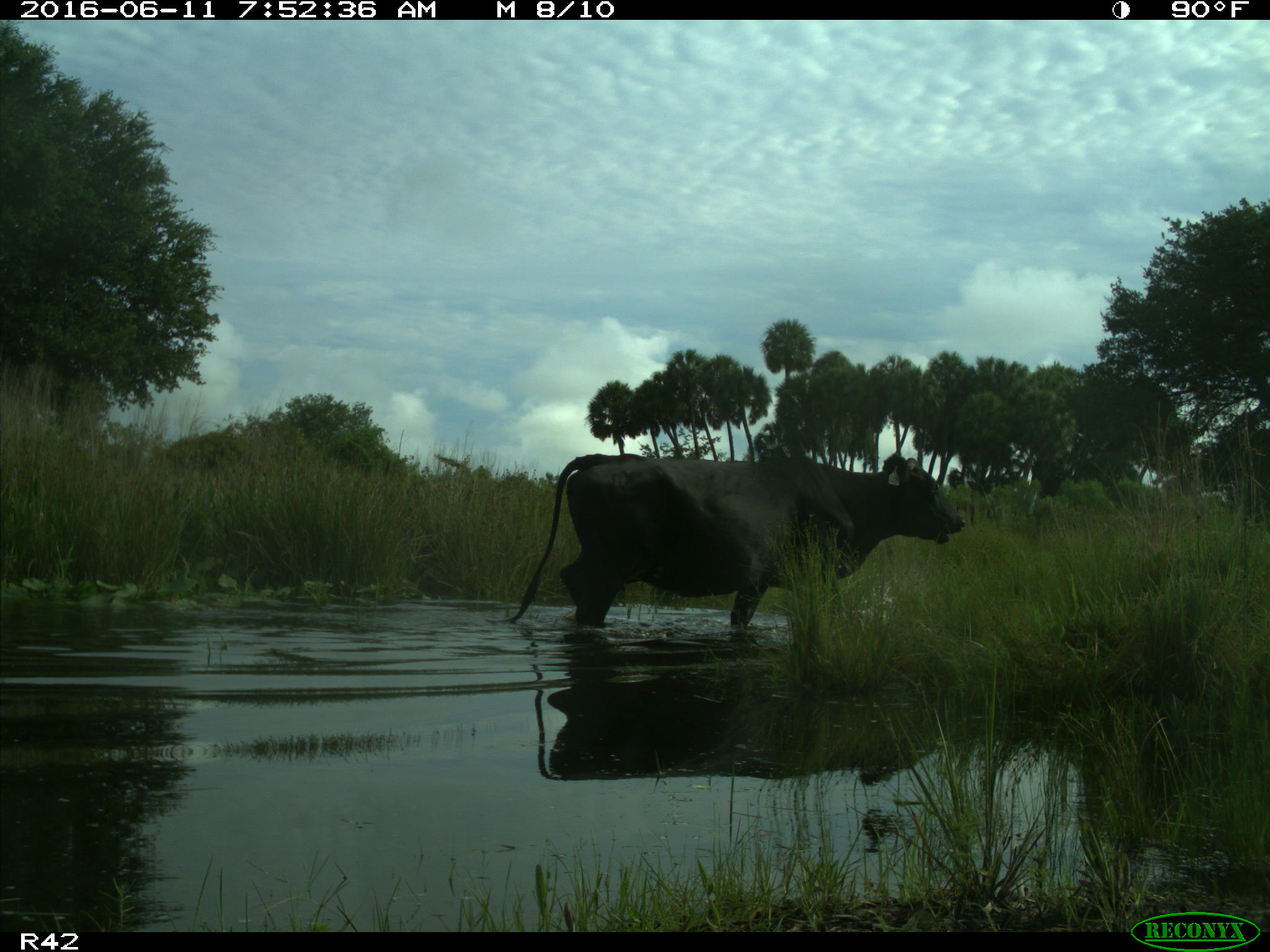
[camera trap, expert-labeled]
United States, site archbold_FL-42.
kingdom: Animalia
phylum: Chordata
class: Mammalia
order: Artiodactyla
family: Bovidae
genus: Bos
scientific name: Bos taurus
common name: domestic cow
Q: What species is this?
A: Bos taurus (domestic cow).